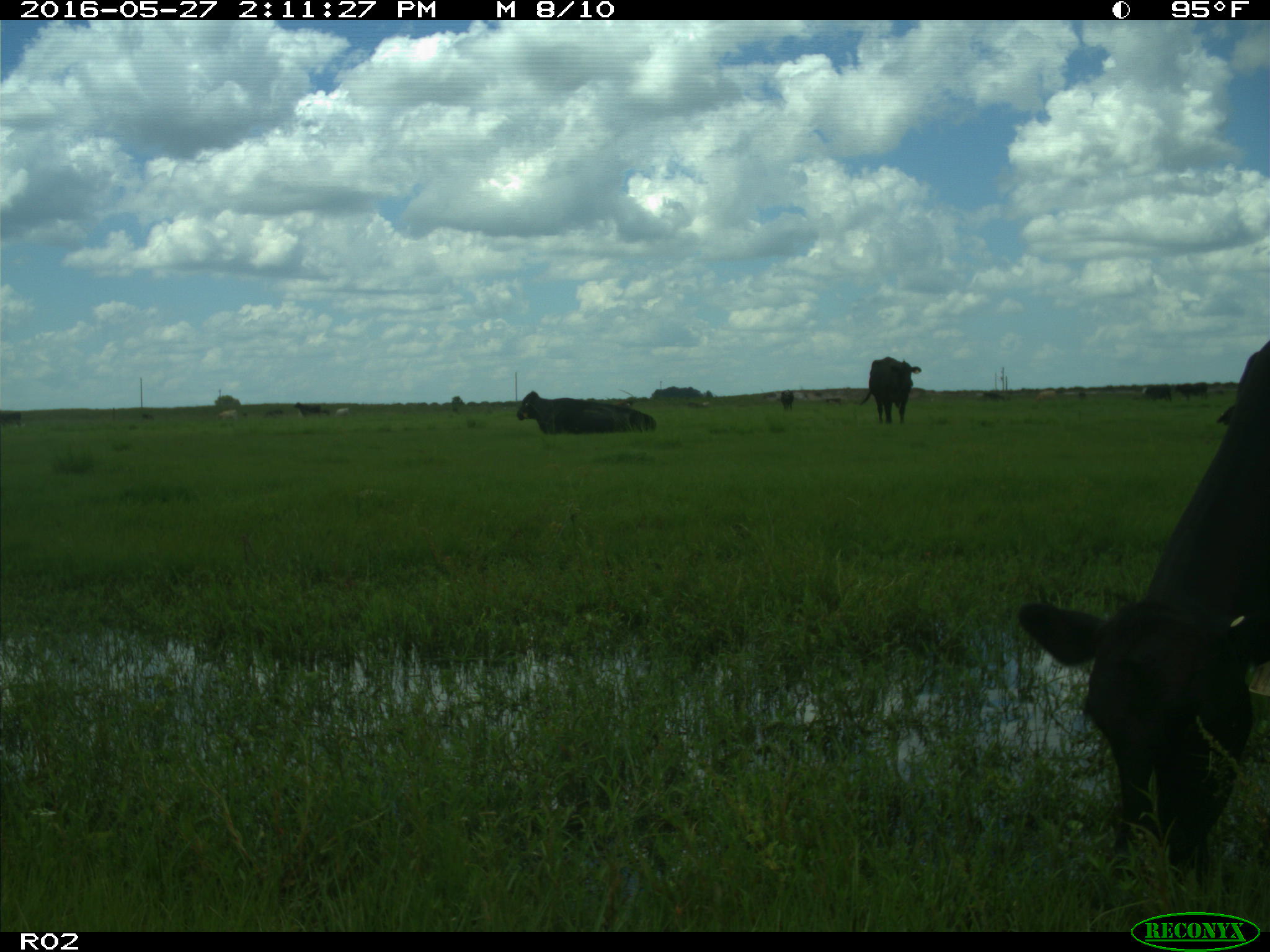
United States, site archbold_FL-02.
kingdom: Animalia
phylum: Chordata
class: Mammalia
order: Artiodactyla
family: Bovidae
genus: Bos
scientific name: Bos taurus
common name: domestic cow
Bos taurus (domestic cow).